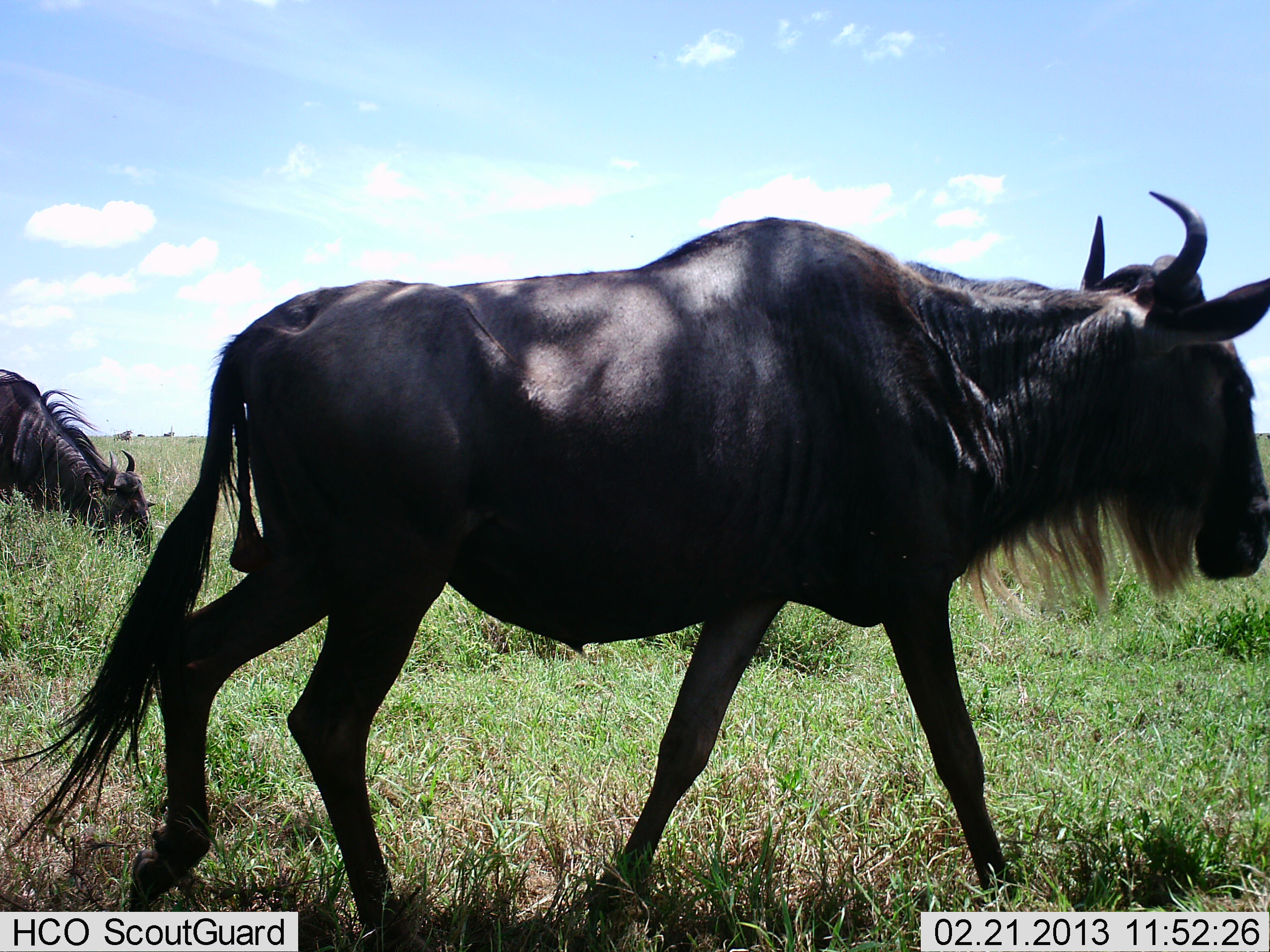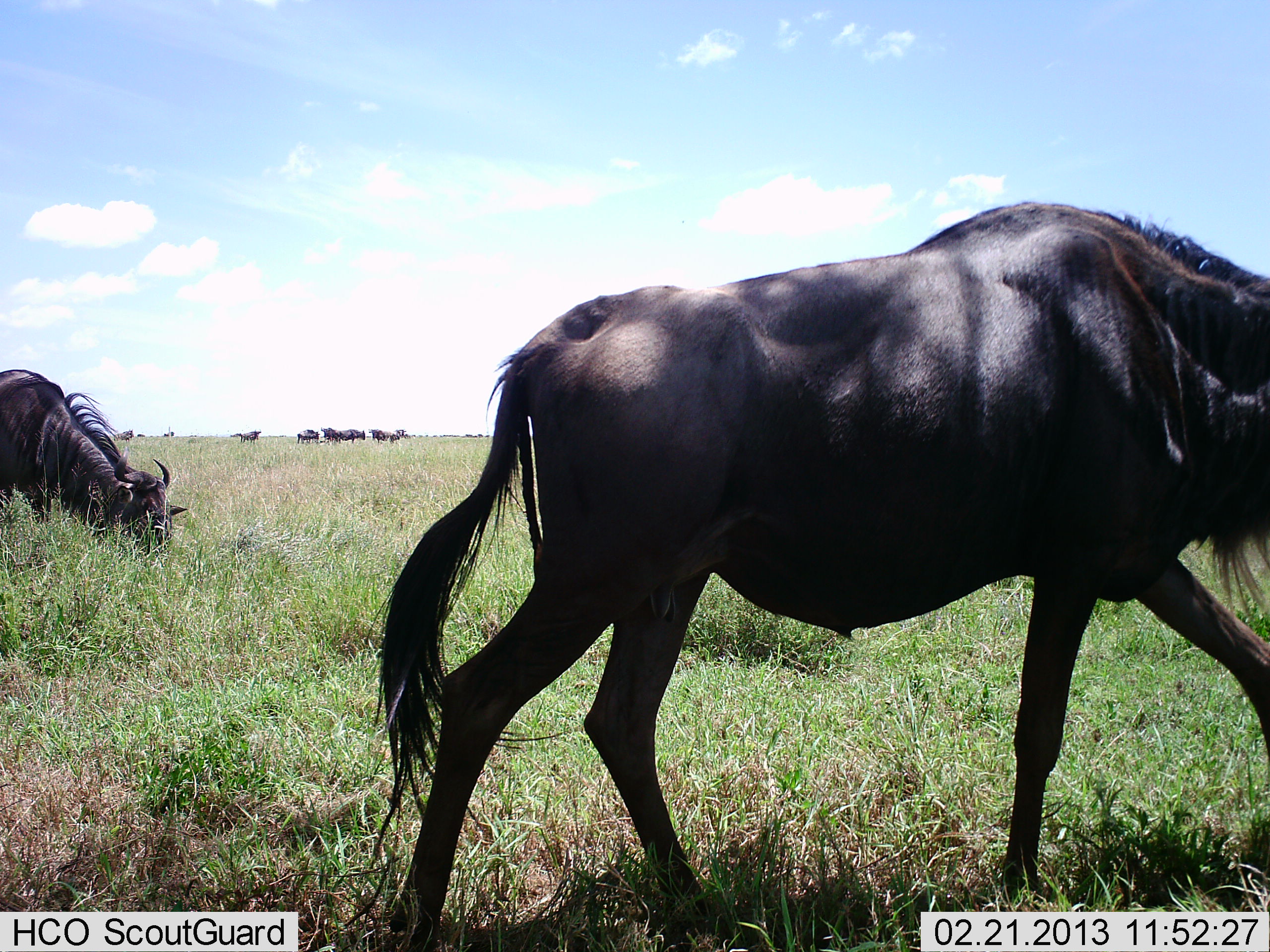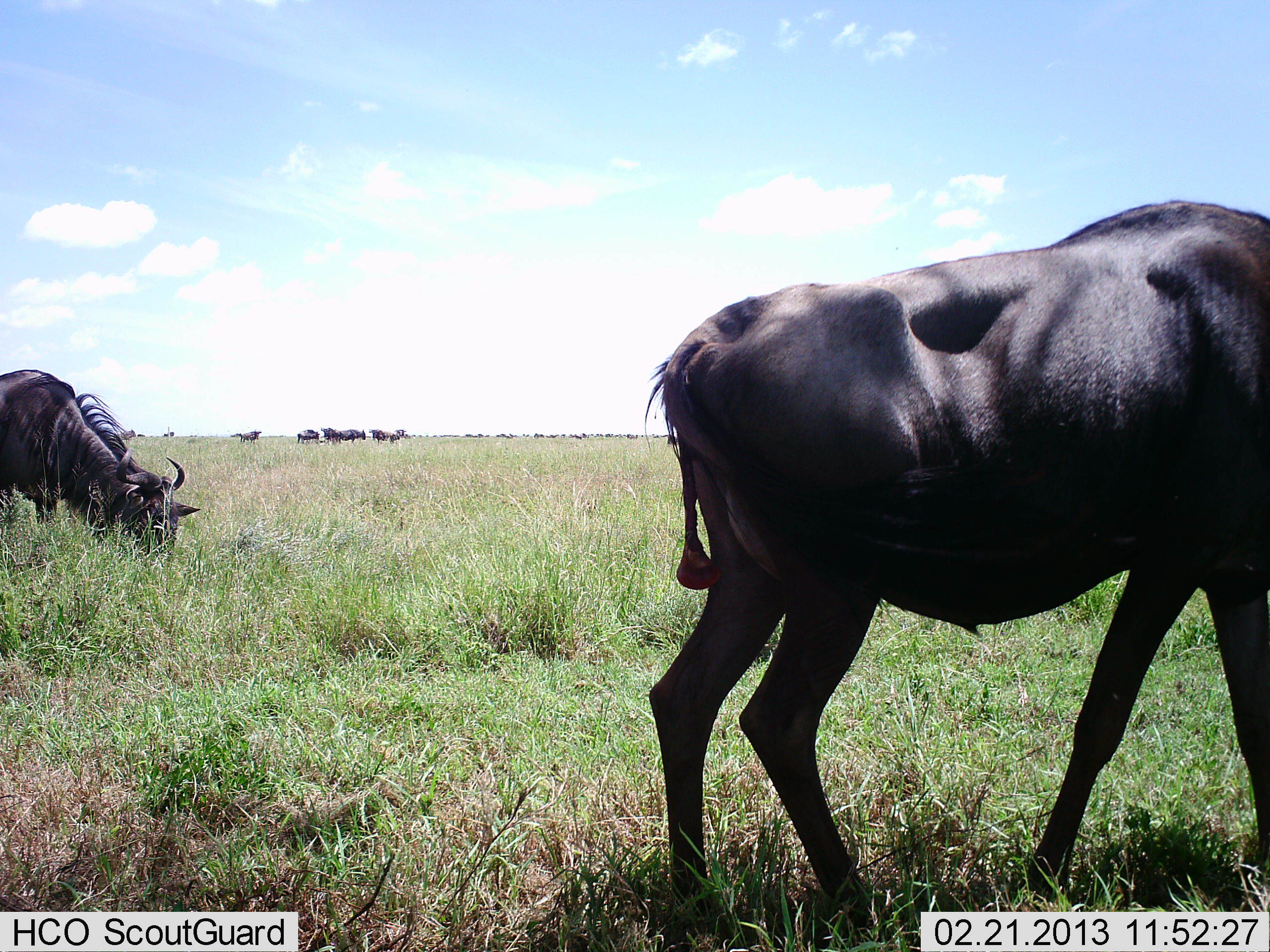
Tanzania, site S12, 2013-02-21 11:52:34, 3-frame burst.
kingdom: Animalia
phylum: Chordata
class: Mammalia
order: Artiodactyla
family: Bovidae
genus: Connochaetes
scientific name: Connochaetes taurinus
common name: blue wildebeest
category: wildebeest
Wildebeest (blue wildebeest) (Connochaetes taurinus), count 2. Behavior (volunteer vote fractions): standing 24%, resting 0%, moving 88%, interacting 0%. Young present (vote fraction): 6%. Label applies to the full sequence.